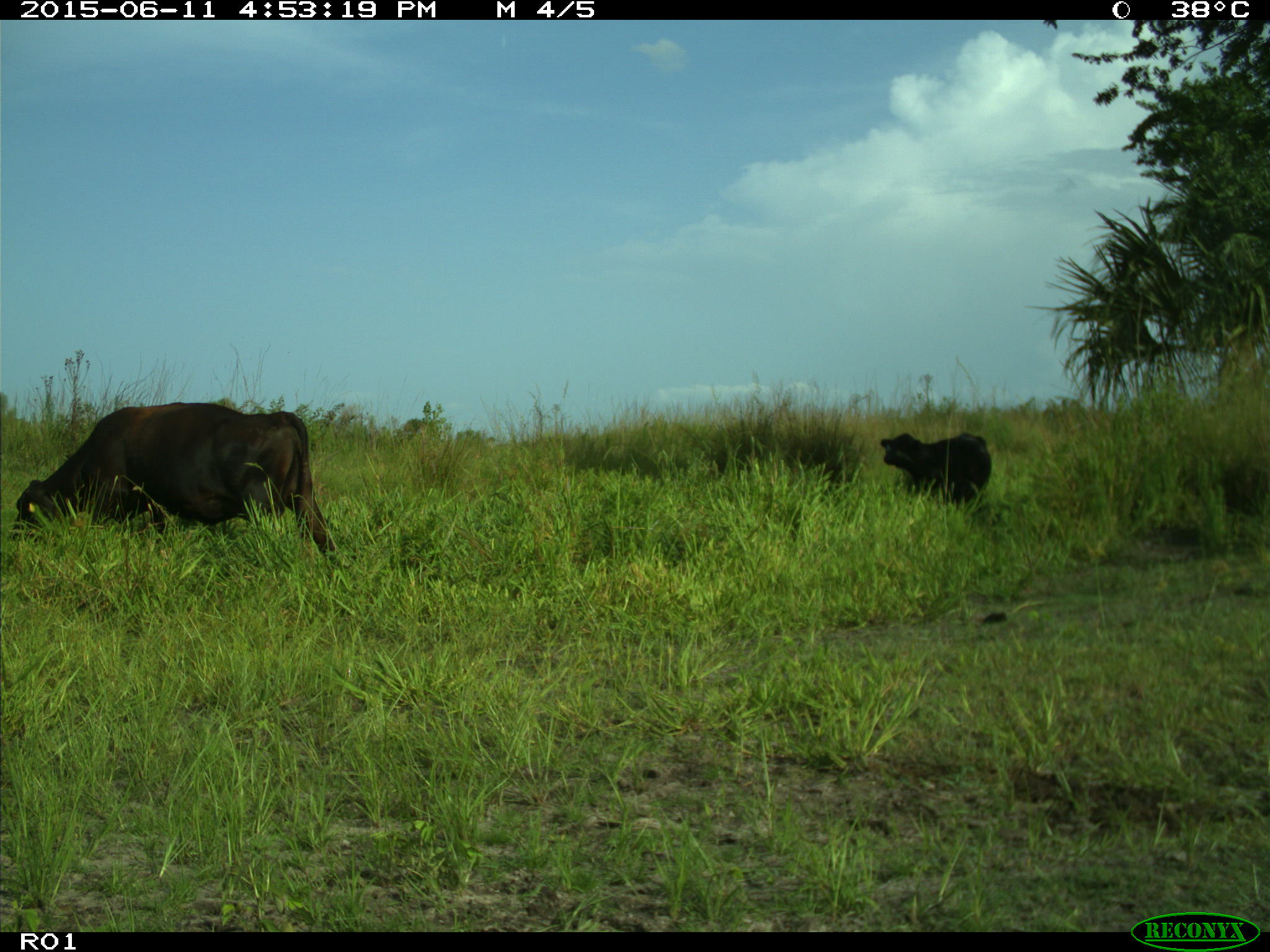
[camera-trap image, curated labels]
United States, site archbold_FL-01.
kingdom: Animalia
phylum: Chordata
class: Mammalia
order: Artiodactyla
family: Bovidae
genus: Bos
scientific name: Bos taurus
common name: domestic cow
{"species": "Bos taurus (domestic cow)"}